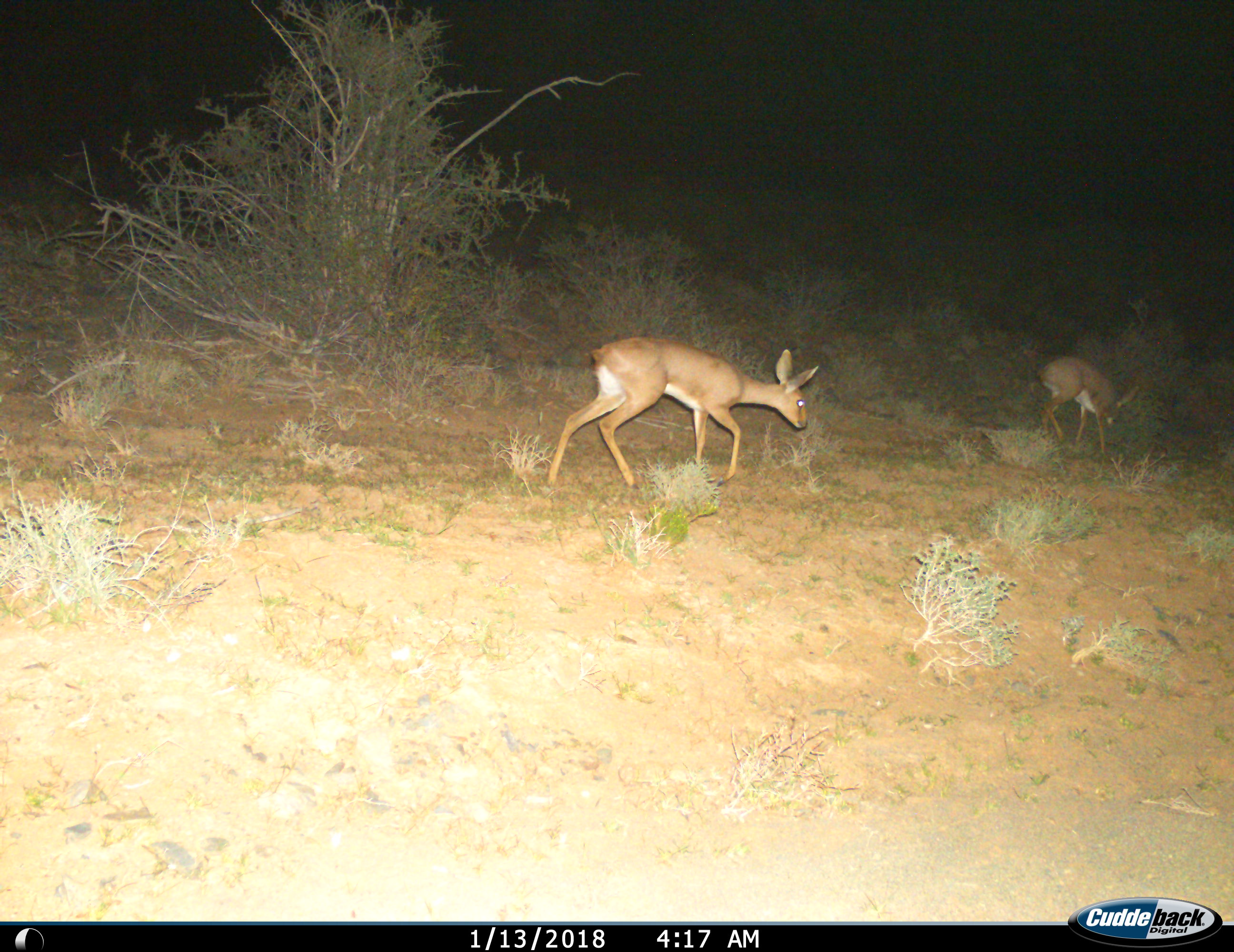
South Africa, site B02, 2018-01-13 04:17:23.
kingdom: Animalia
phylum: Chordata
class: Mammalia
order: Artiodactyla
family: Bovidae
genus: Raphicerus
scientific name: Raphicerus campestris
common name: steenbok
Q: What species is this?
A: Steenbok (Raphicerus campestris).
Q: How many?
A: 2.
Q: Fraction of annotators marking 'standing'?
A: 0%.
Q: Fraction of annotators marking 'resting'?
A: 0%.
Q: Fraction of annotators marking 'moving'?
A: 83%.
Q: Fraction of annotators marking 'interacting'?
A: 0%.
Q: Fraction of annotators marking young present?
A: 0%.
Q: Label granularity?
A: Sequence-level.